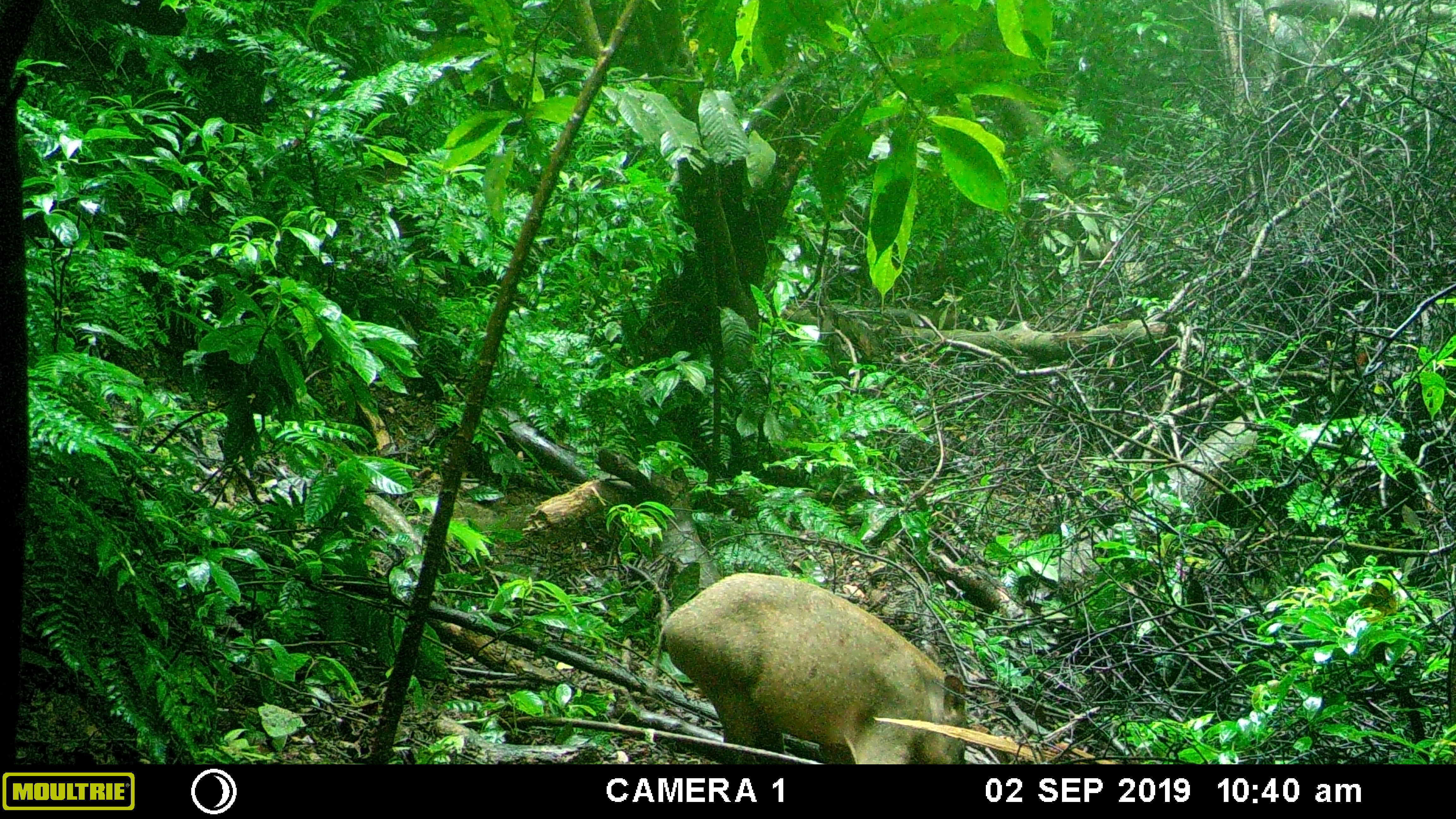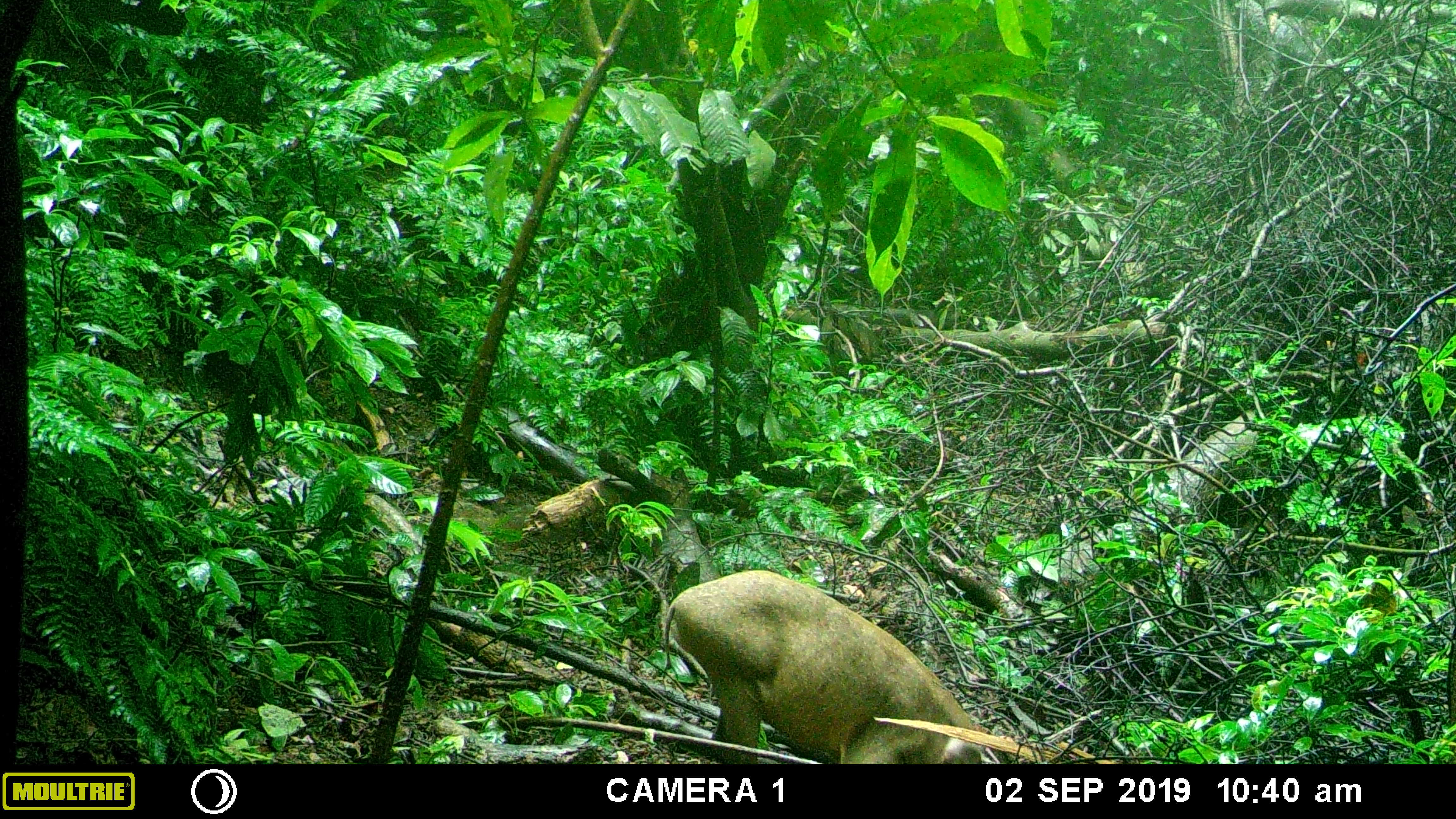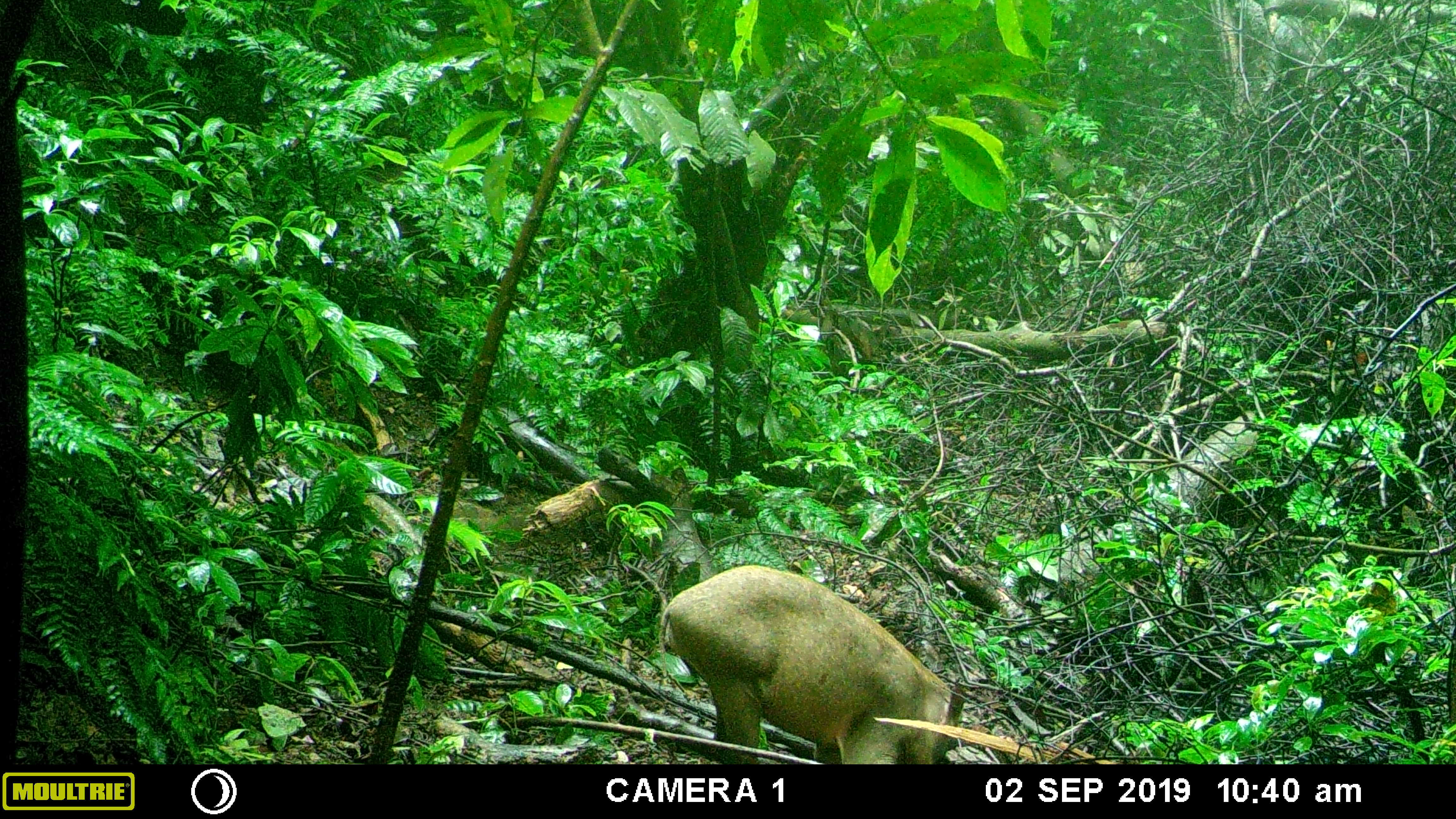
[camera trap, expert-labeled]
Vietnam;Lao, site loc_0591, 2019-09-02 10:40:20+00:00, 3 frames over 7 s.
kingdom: Animalia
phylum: Chordata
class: Mammalia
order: Artiodactyla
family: Suidae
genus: Sus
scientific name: Sus scrofa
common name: eurasian wild pig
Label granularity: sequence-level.